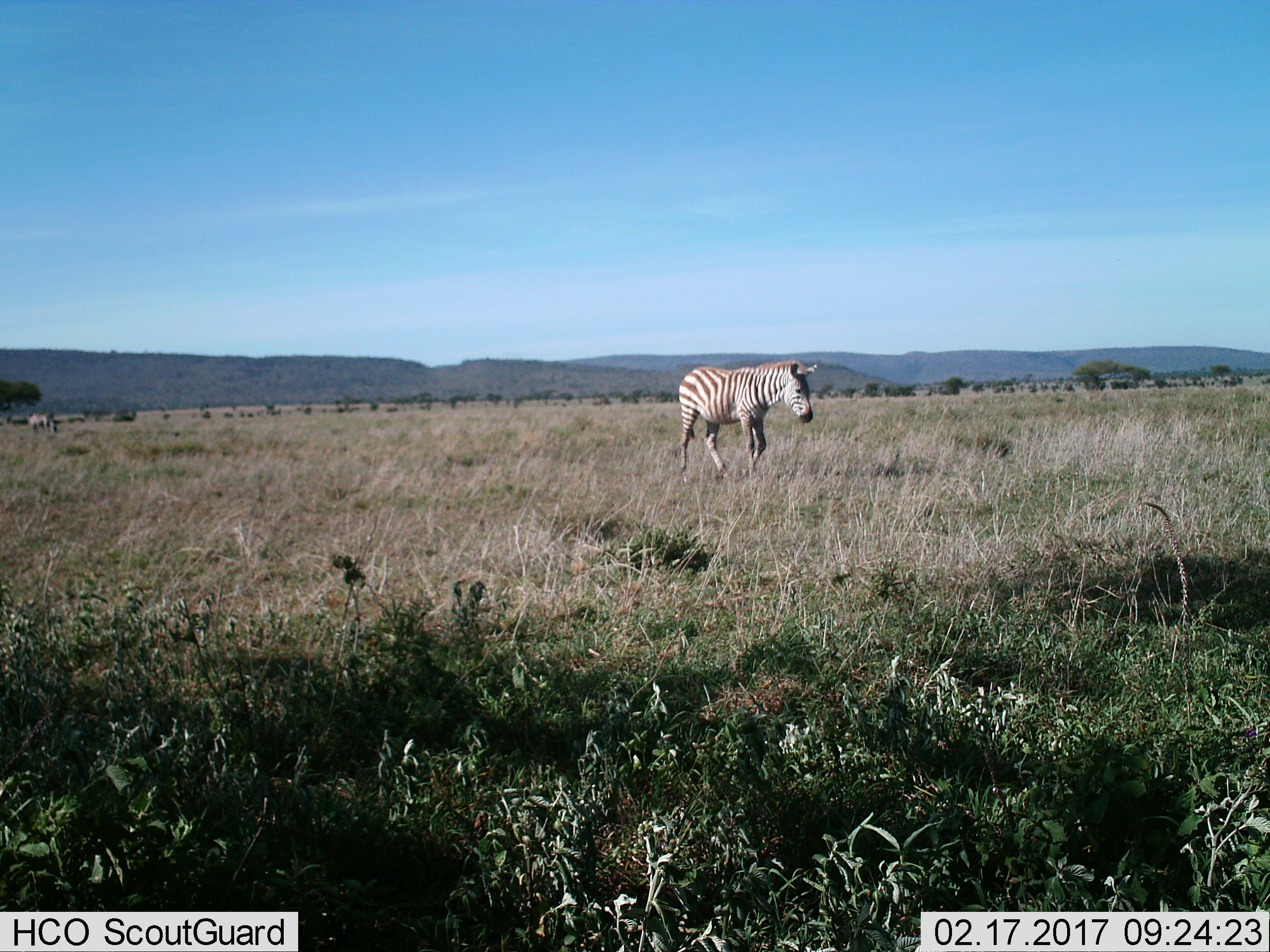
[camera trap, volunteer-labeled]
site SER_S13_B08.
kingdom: Animalia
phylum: Chordata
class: Mammalia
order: Perissodactyla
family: Equidae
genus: Equus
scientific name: Equus quagga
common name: plains zebra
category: zebraplains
Zebraplains (plains zebra) (Equus quagga), count 2. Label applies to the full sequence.